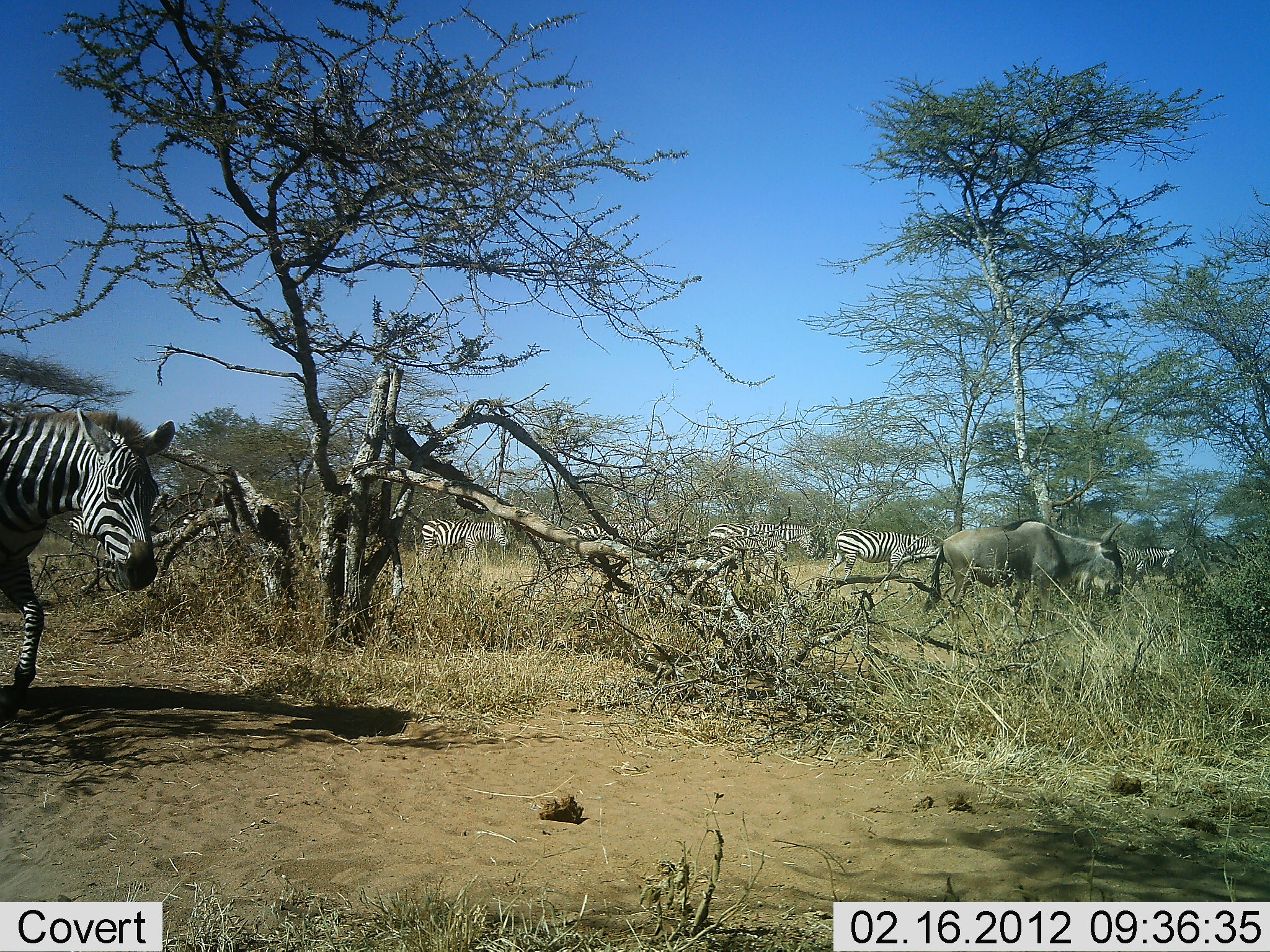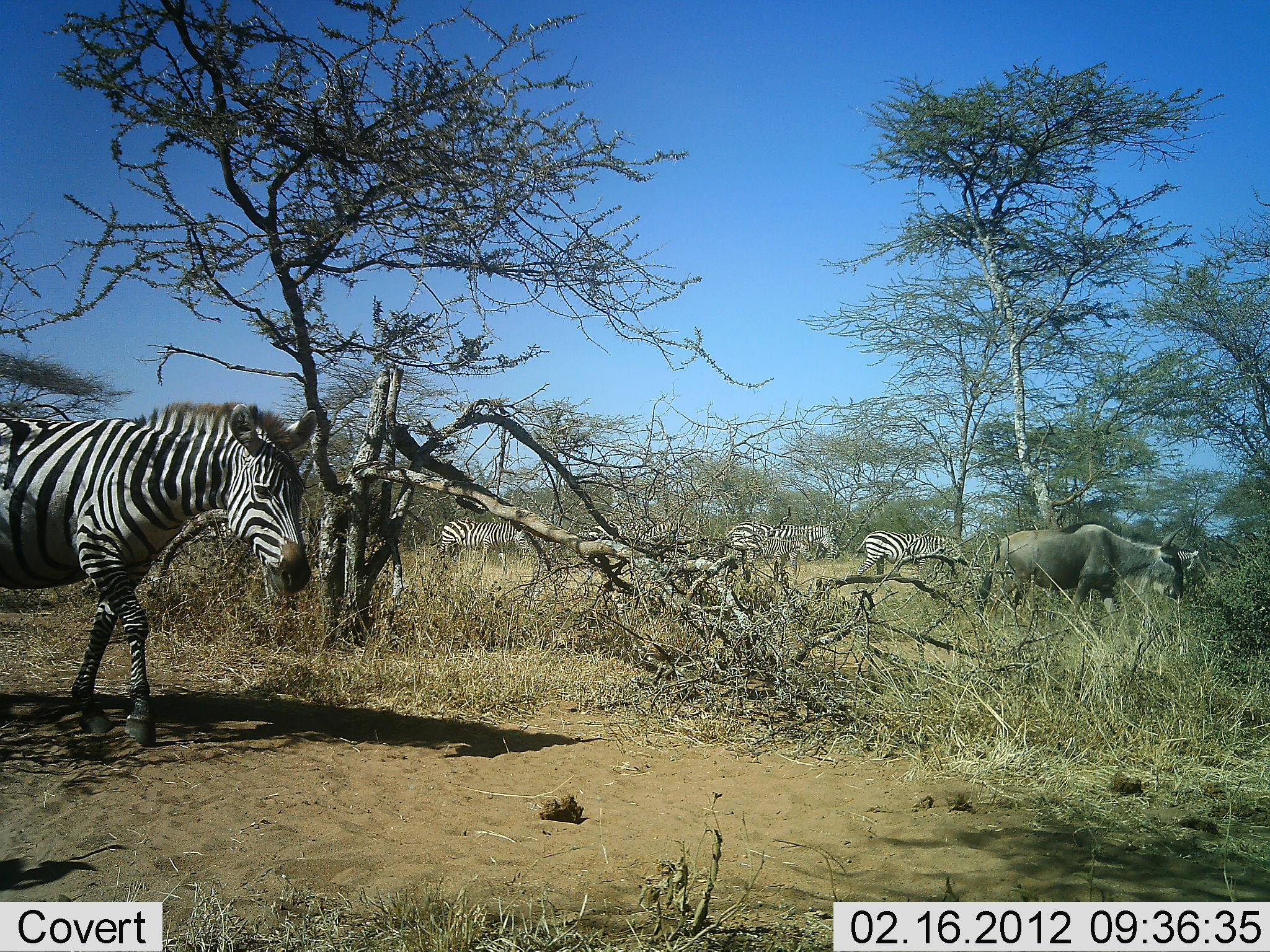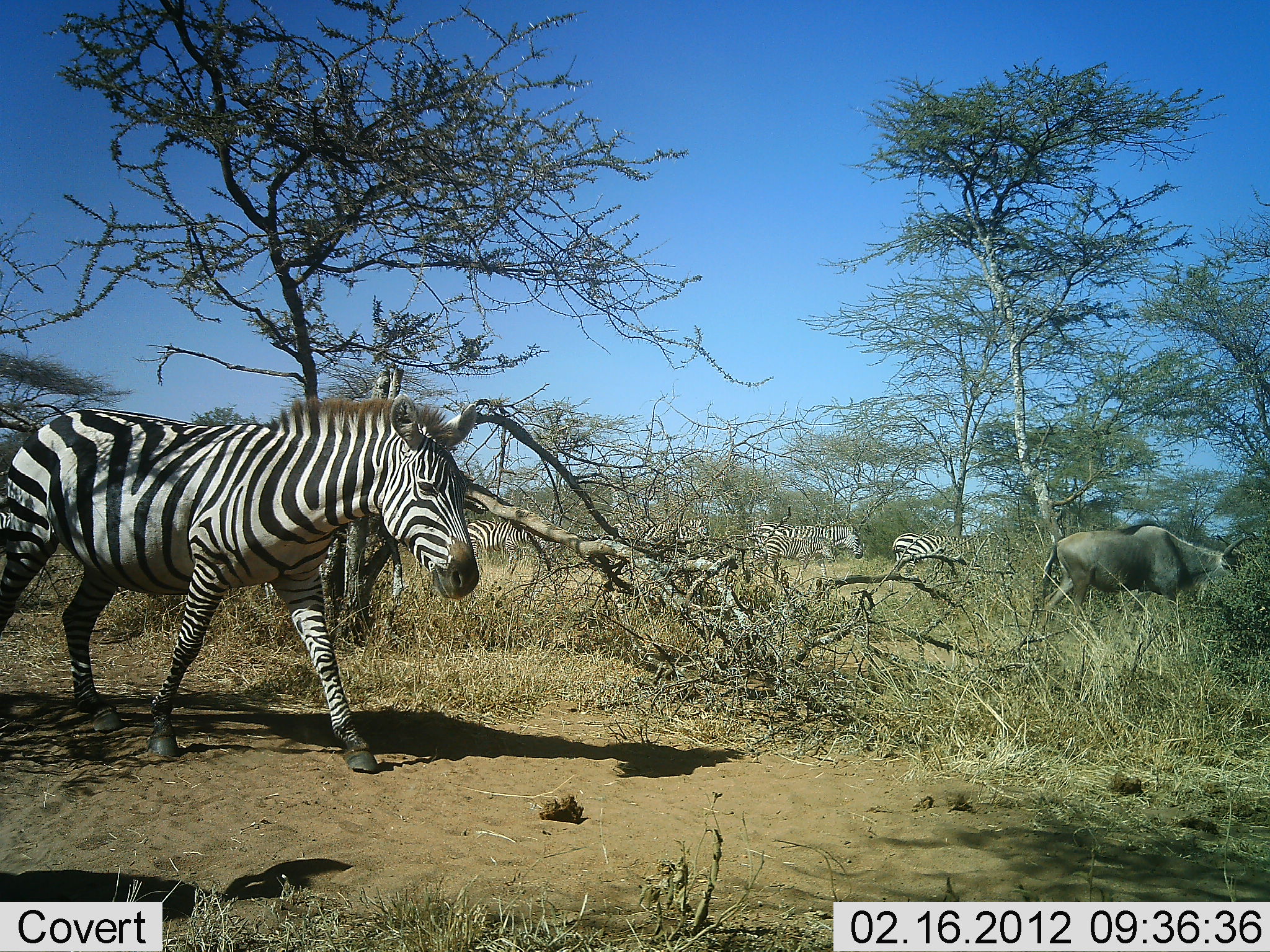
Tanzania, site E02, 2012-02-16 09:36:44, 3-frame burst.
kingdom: Animalia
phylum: Chordata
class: Mammalia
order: Artiodactyla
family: Bovidae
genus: Connochaetes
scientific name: Connochaetes taurinus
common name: blue wildebeest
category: wildebeest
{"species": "wildebeest (blue wildebeest) (Connochaetes taurinus)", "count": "1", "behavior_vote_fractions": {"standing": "0%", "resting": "0%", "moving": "100%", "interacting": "0%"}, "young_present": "0%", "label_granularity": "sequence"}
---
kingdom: Animalia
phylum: Chordata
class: Mammalia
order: Perissodactyla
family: Equidae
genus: Equus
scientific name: Equus quagga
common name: plains zebra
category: zebra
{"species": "zebra (plains zebra) (Equus quagga)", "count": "5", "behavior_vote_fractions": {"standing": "10%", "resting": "0%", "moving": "93%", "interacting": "0%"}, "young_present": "0%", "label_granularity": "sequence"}